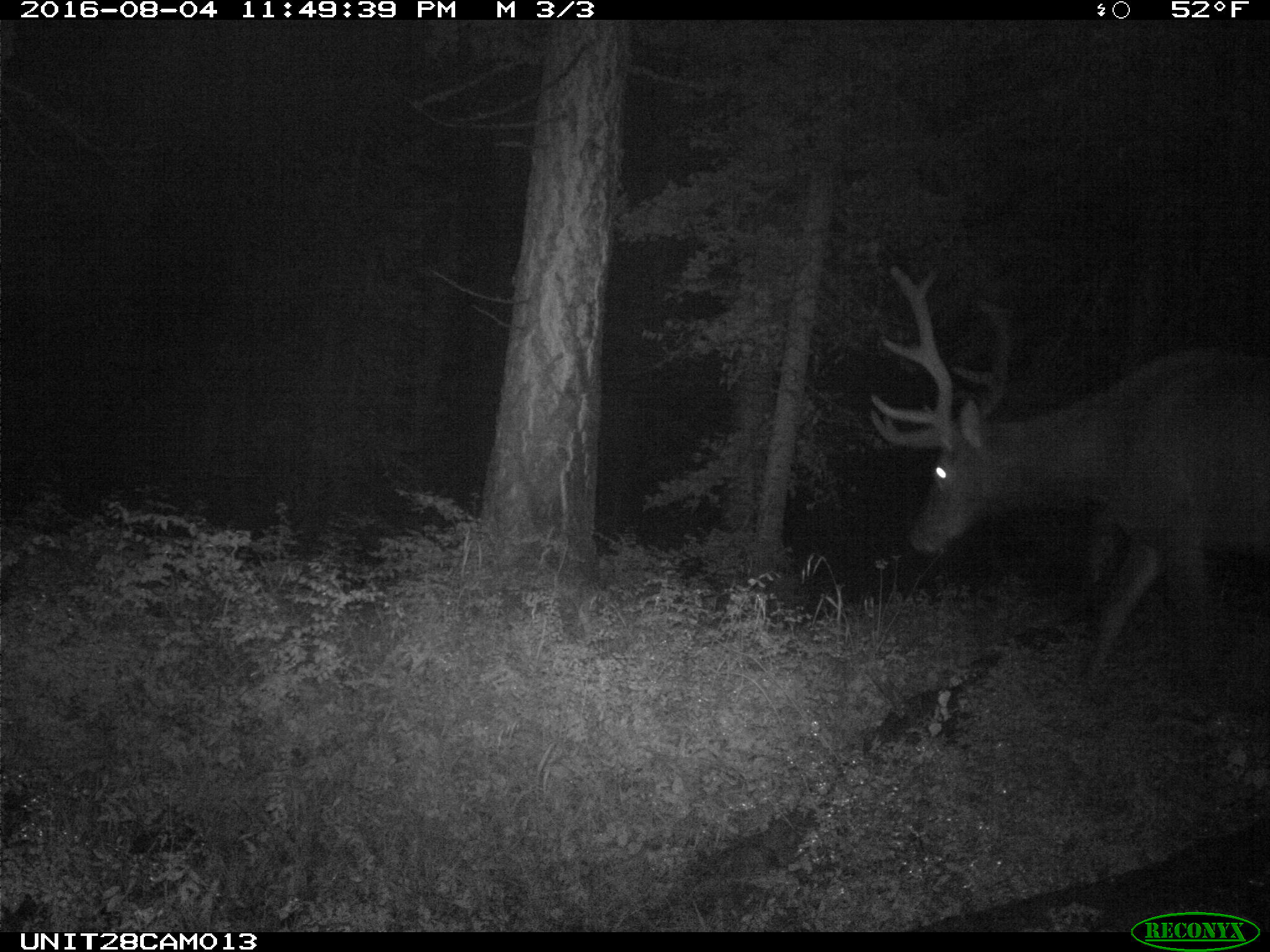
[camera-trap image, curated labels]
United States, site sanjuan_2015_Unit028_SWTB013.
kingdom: Animalia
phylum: Chordata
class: Mammalia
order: Artiodactyla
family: Cervidae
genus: Cervus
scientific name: Cervus elaphus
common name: red deer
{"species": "Cervus elaphus (red deer)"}